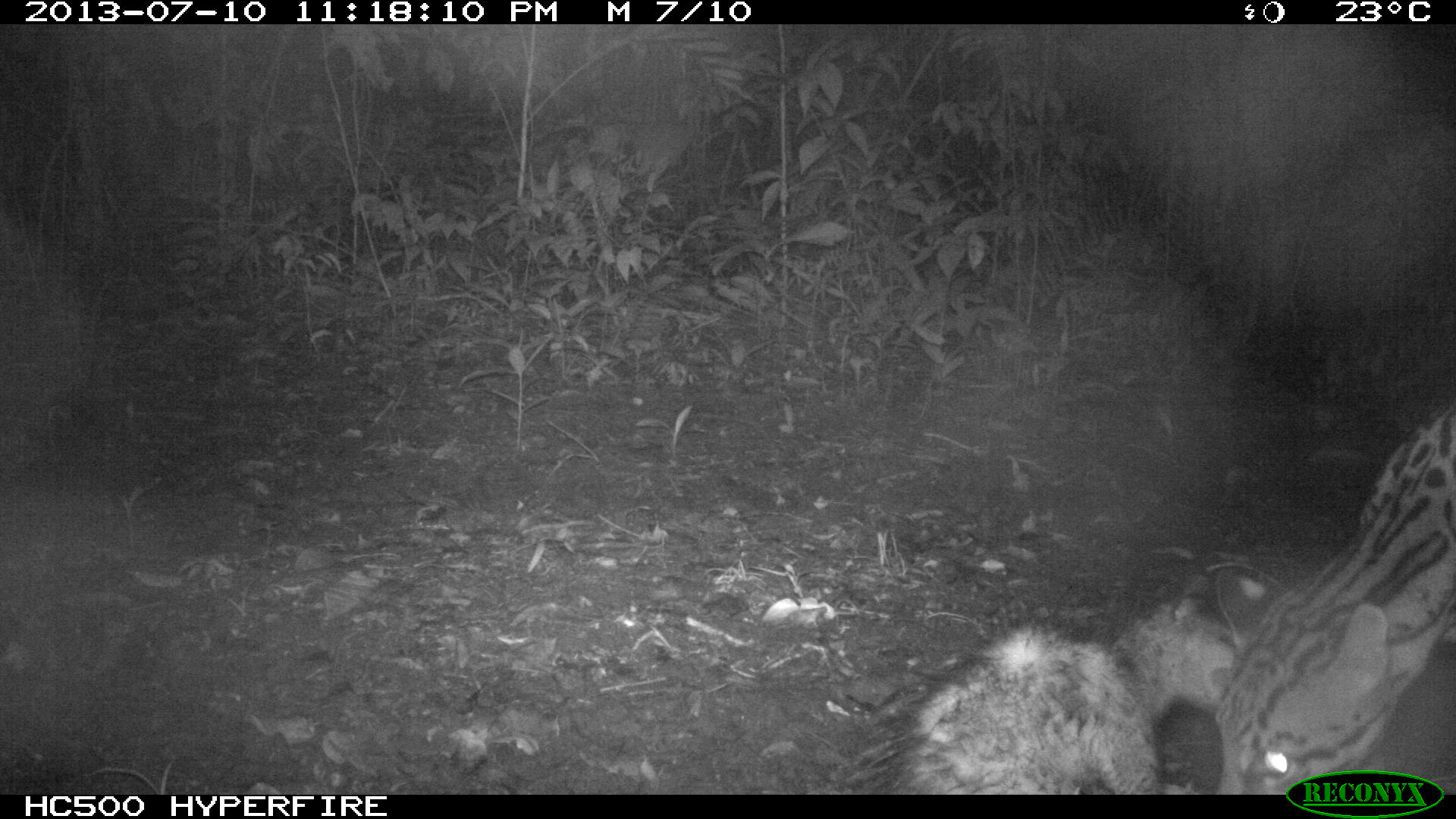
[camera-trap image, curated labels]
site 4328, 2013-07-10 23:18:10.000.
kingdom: Animalia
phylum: Chordata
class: Mammalia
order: Carnivora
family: Felidae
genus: Leopardus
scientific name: Leopardus pardalis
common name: ocelot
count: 1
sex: male